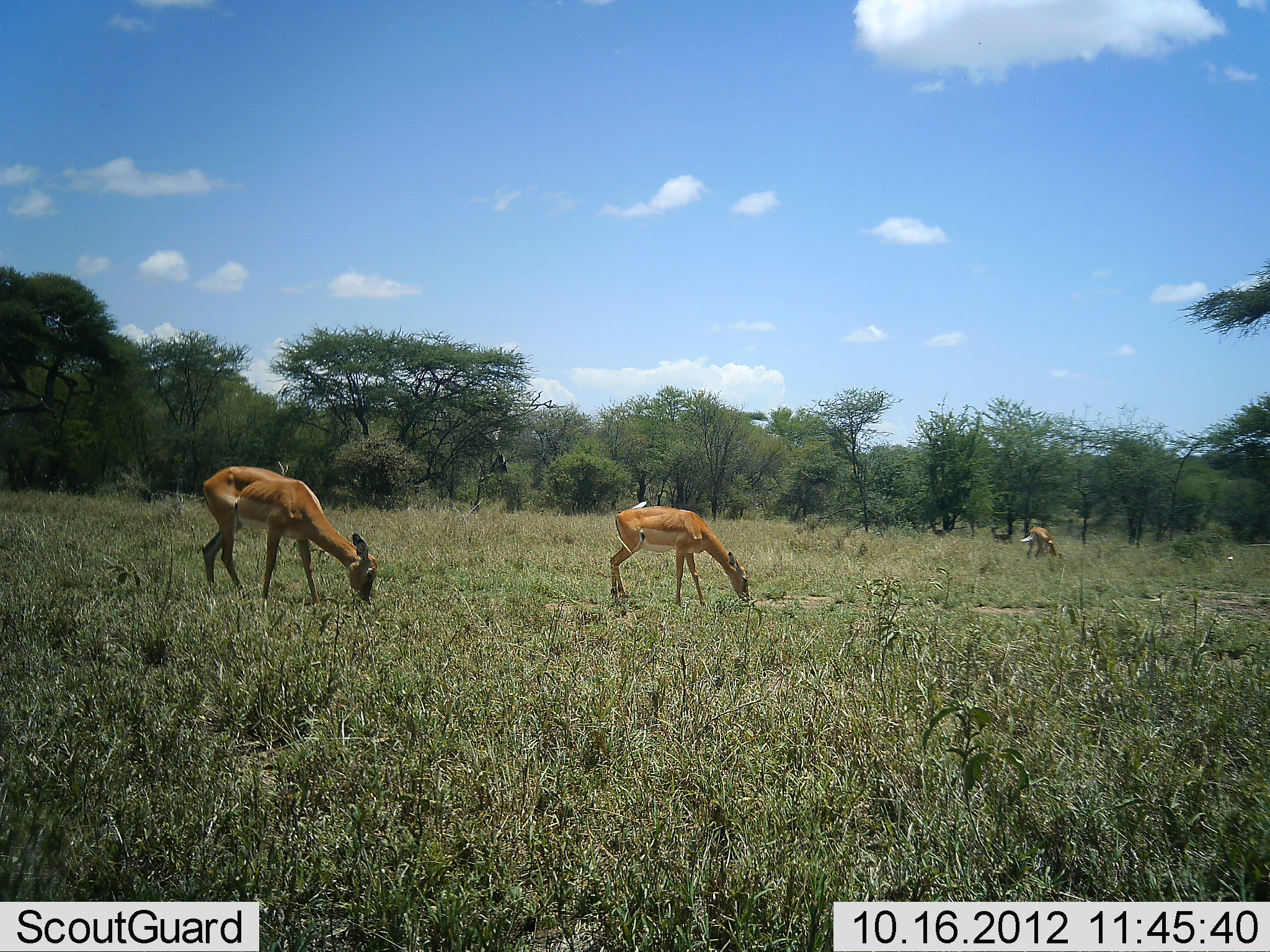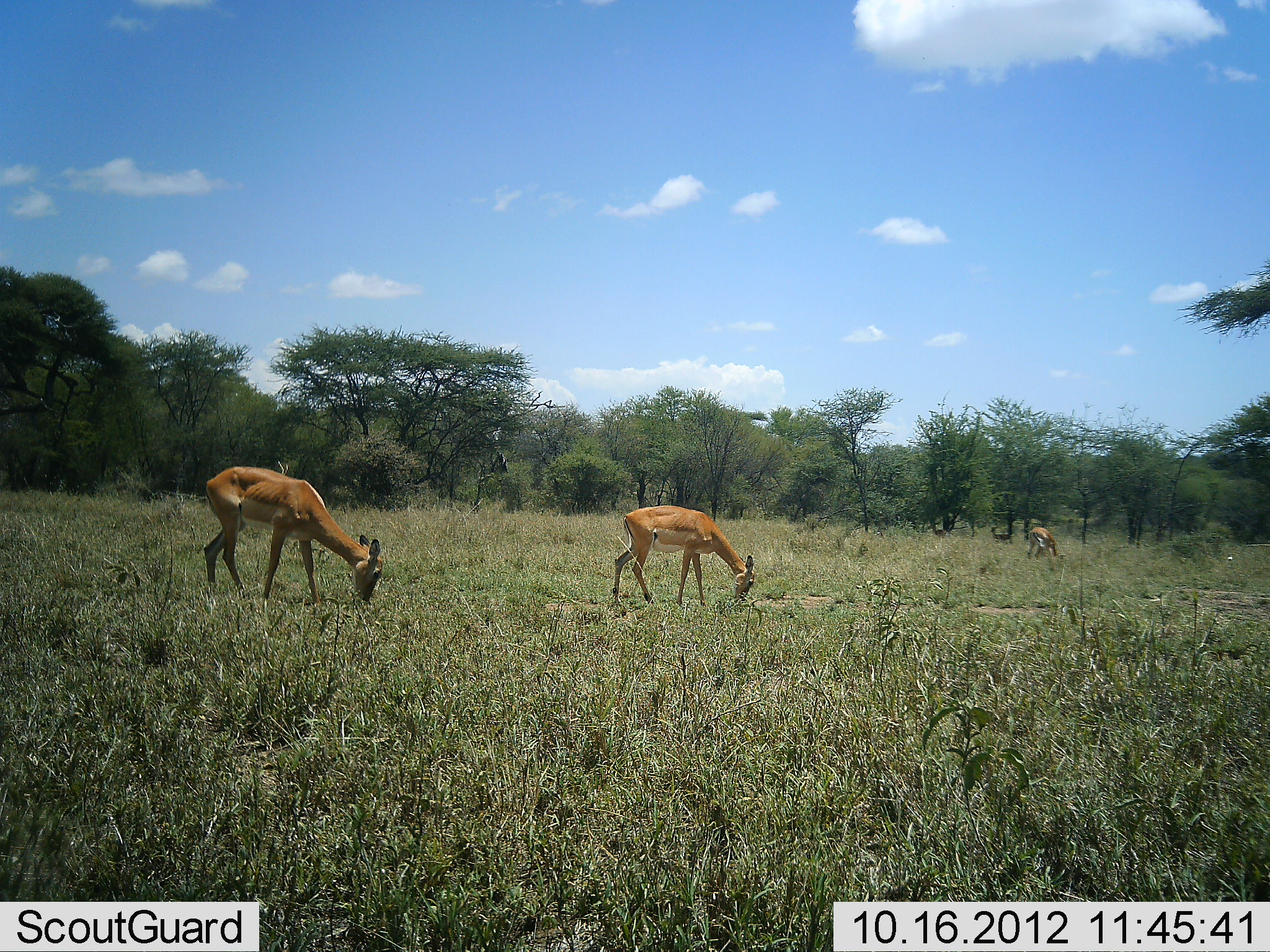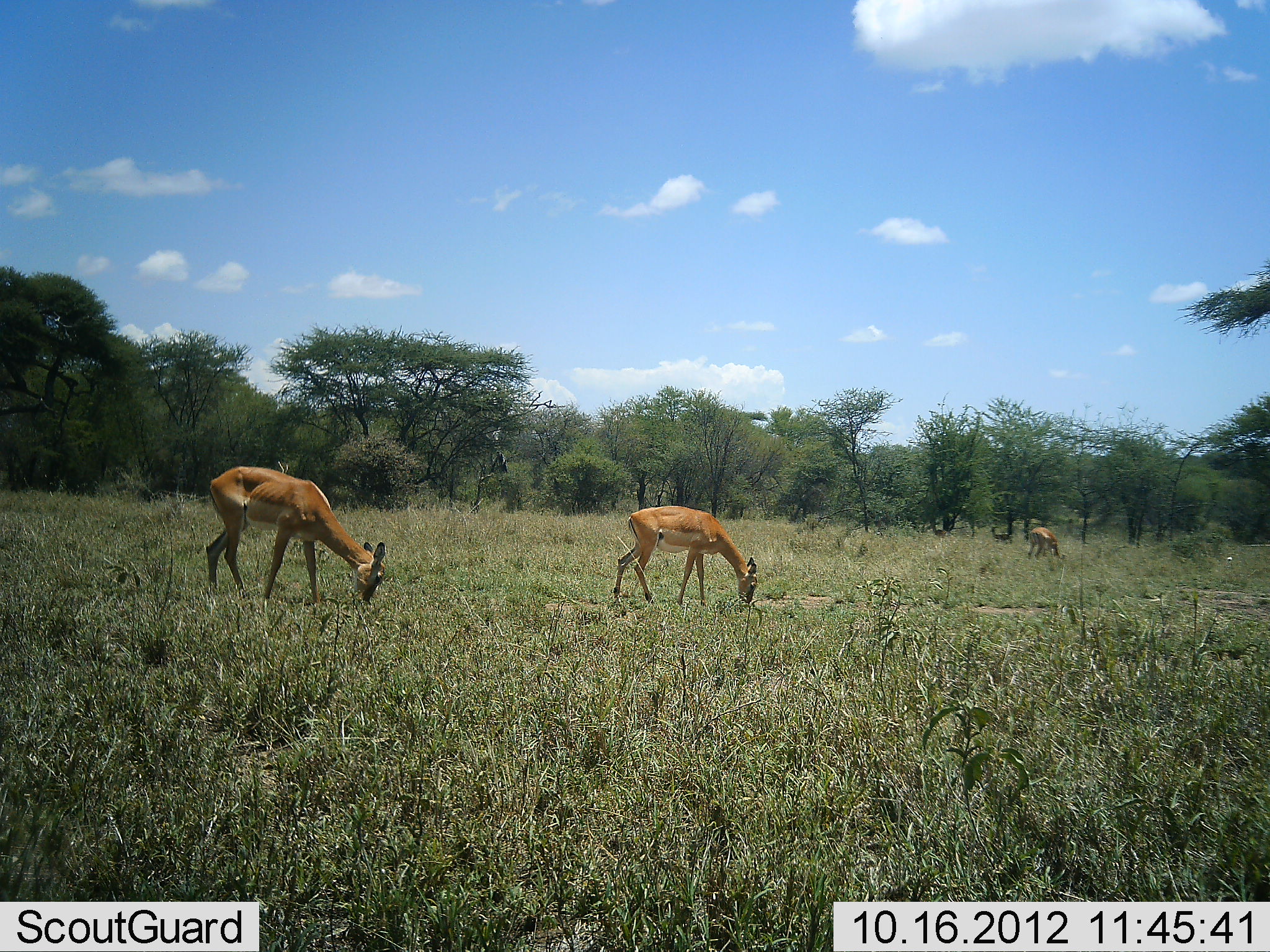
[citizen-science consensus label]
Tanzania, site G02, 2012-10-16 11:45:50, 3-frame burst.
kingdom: Animalia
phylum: Chordata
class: Mammalia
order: Artiodactyla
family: Bovidae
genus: Aepyceros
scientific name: Aepyceros melampus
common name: impala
Impala (Aepyceros melampus), count 3. Behavior (volunteer vote fractions): standing 20%, resting 0%, moving 0%, interacting 0%. Young present (vote fraction): 0%. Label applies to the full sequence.